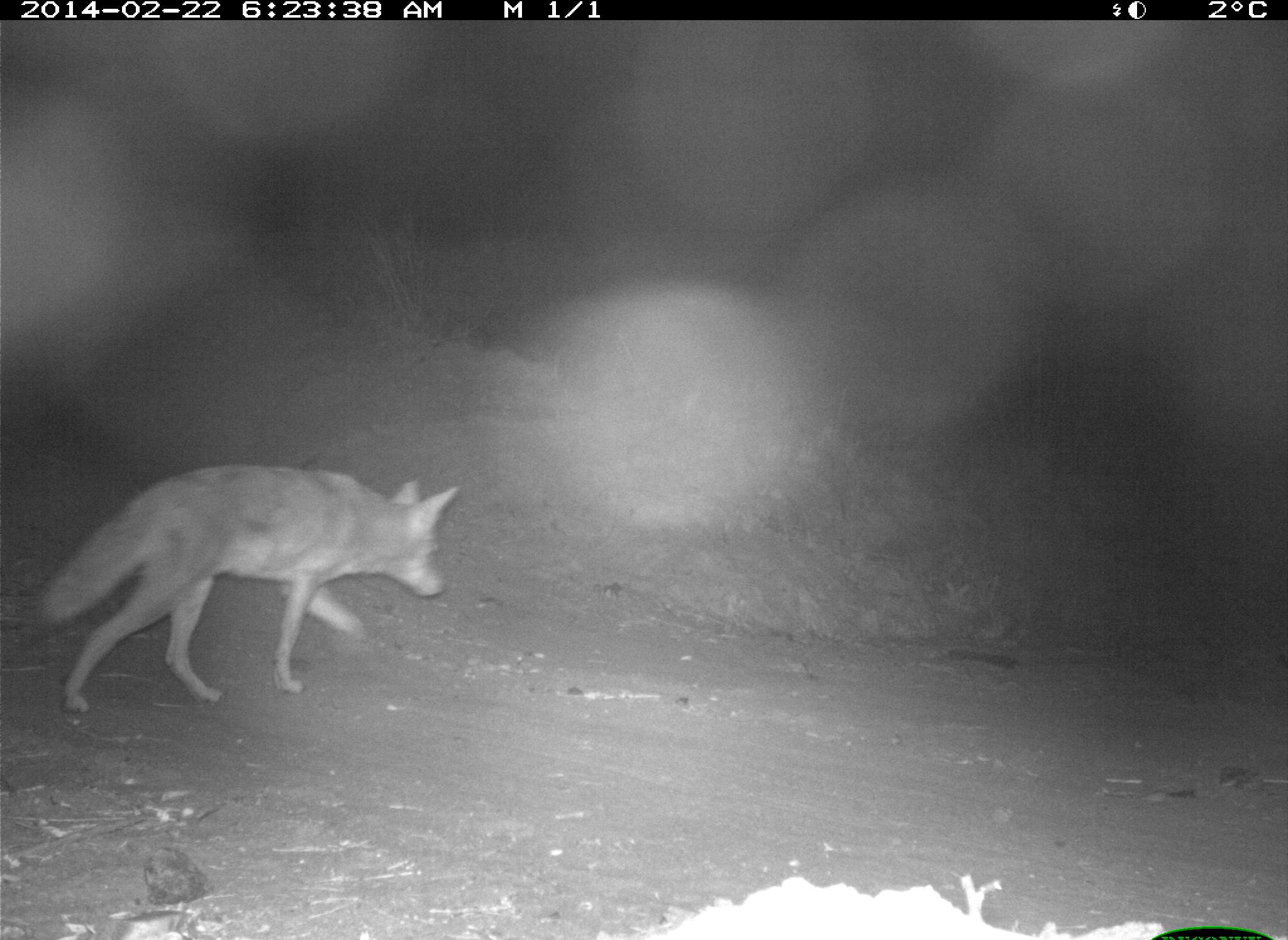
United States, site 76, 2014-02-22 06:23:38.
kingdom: Animalia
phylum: Chordata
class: Mammalia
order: Carnivora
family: Canidae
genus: Canis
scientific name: Canis latrans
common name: coyote